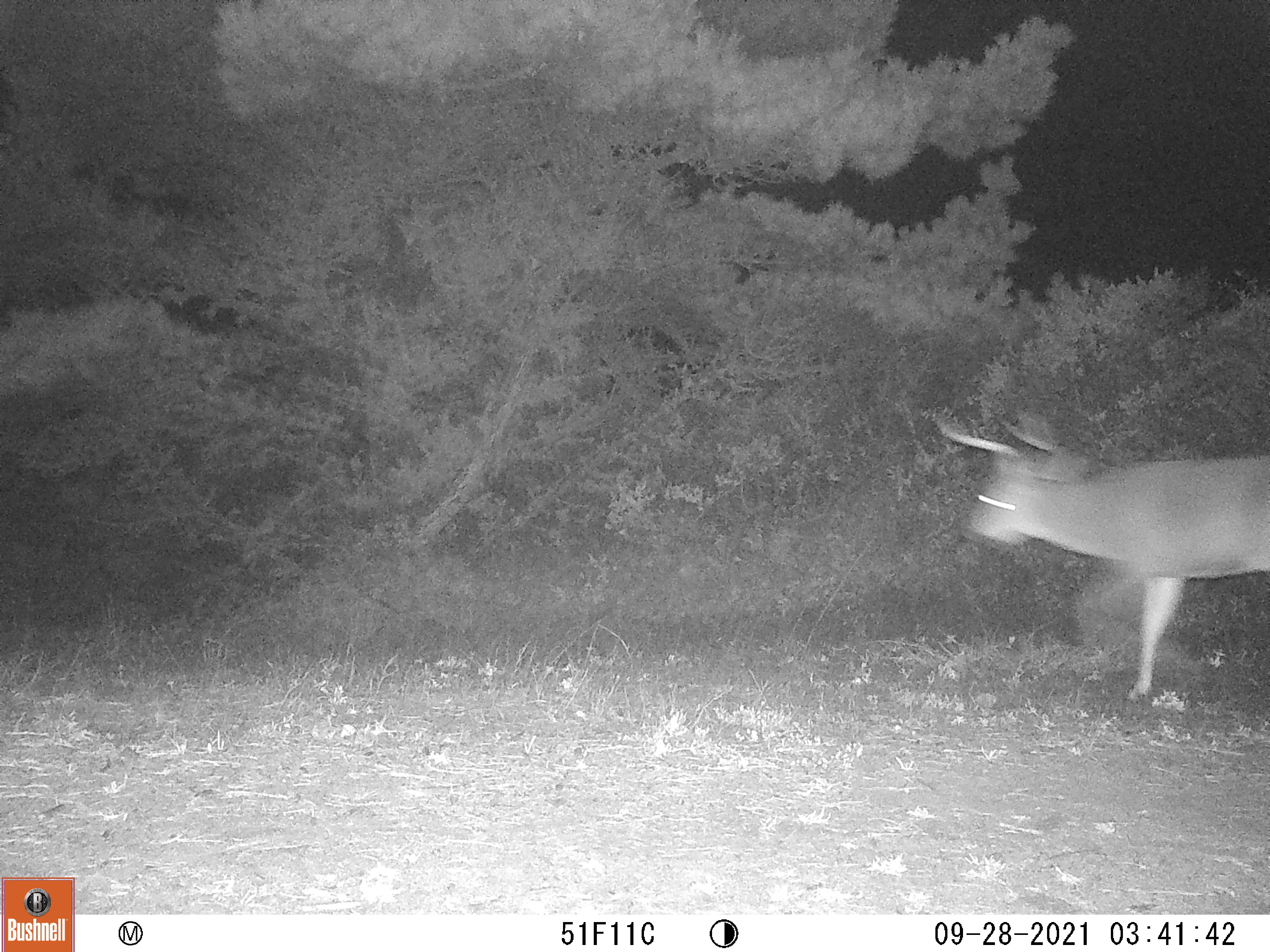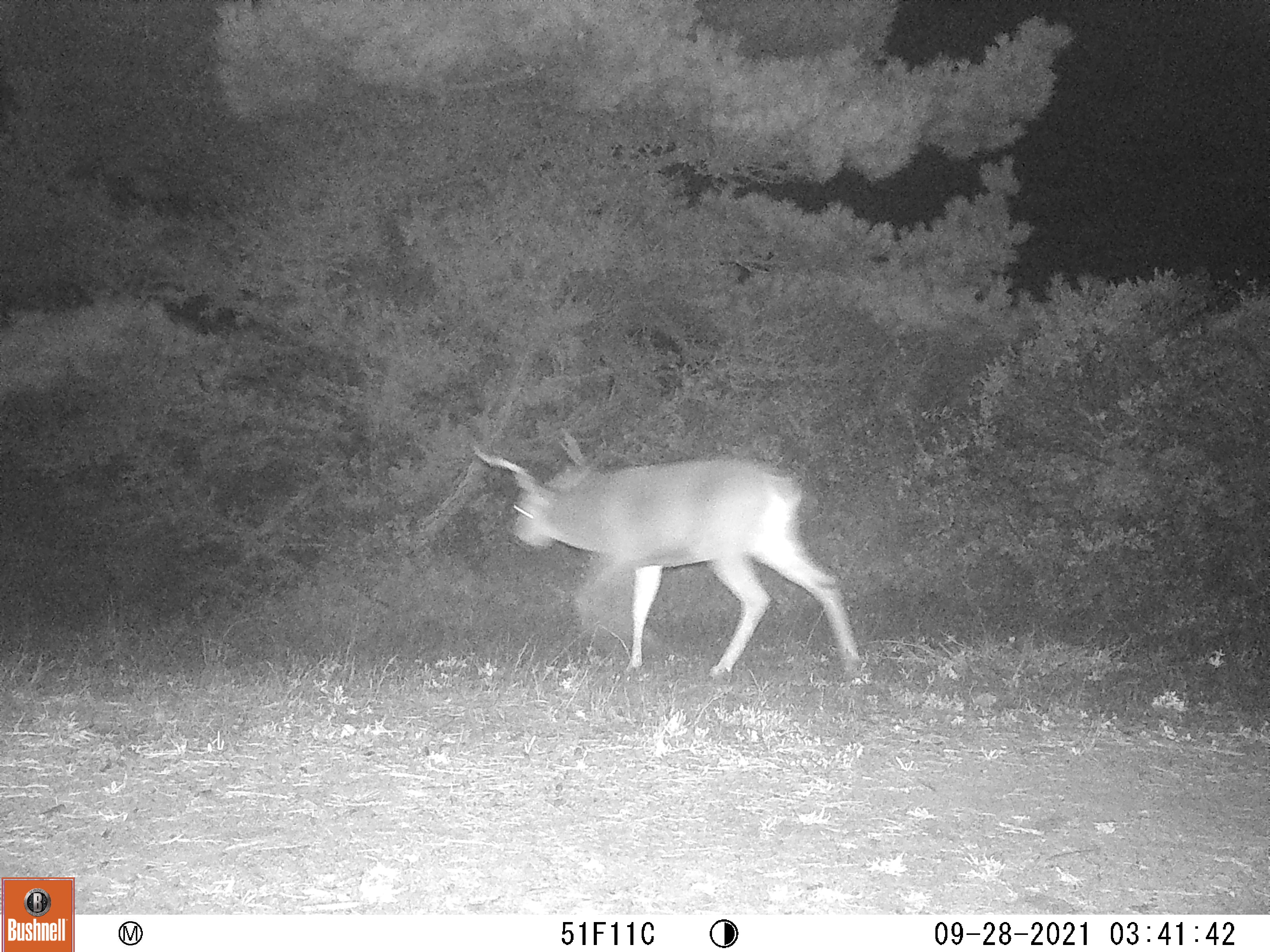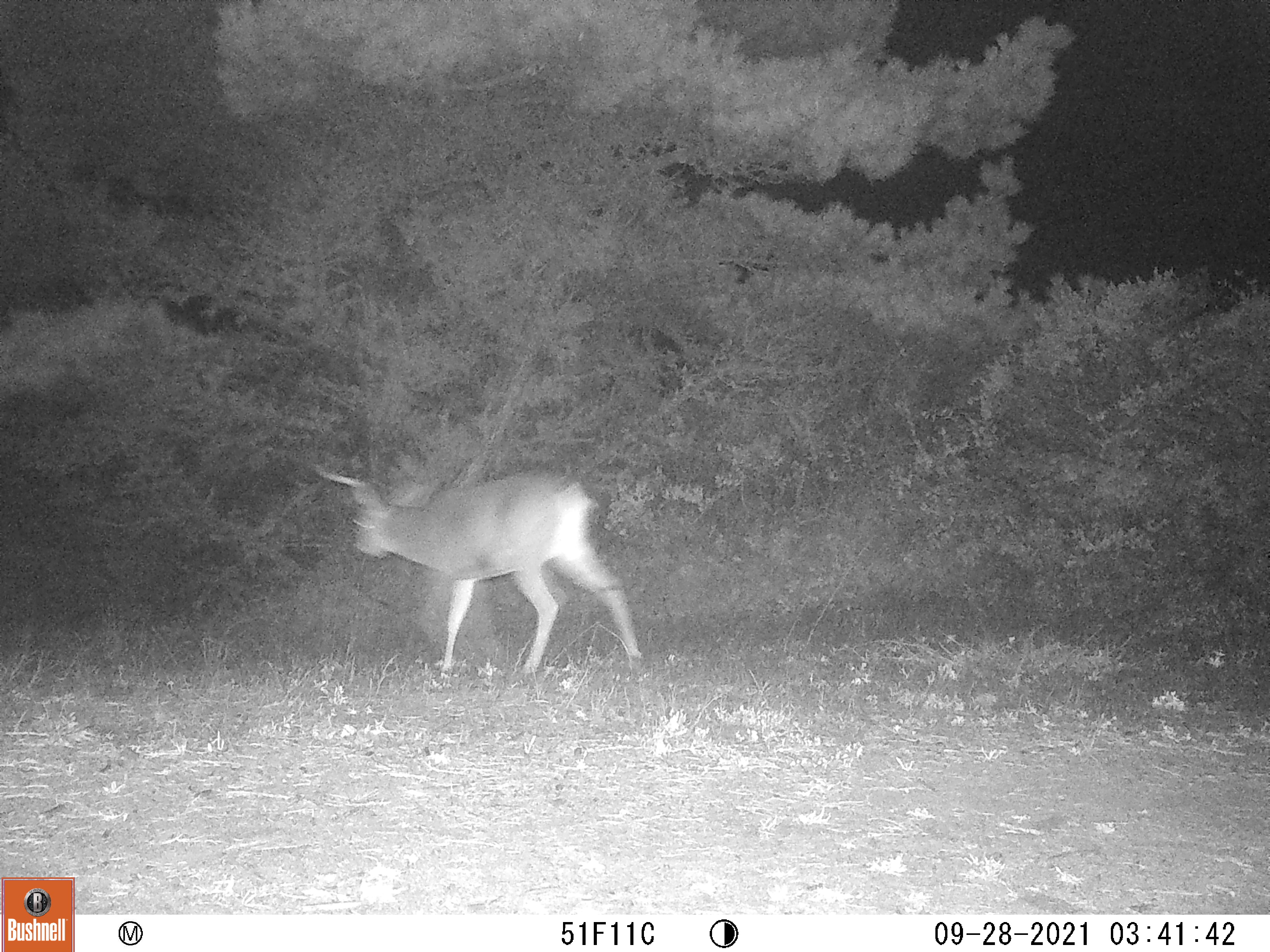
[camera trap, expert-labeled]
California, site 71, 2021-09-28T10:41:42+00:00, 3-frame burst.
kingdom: Animalia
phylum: Chordata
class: Mammalia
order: Artiodactyla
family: Cervidae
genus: Odocoileus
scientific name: Odocoileus hemionus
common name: mule deer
Mule deer (Odocoileus hemionus).